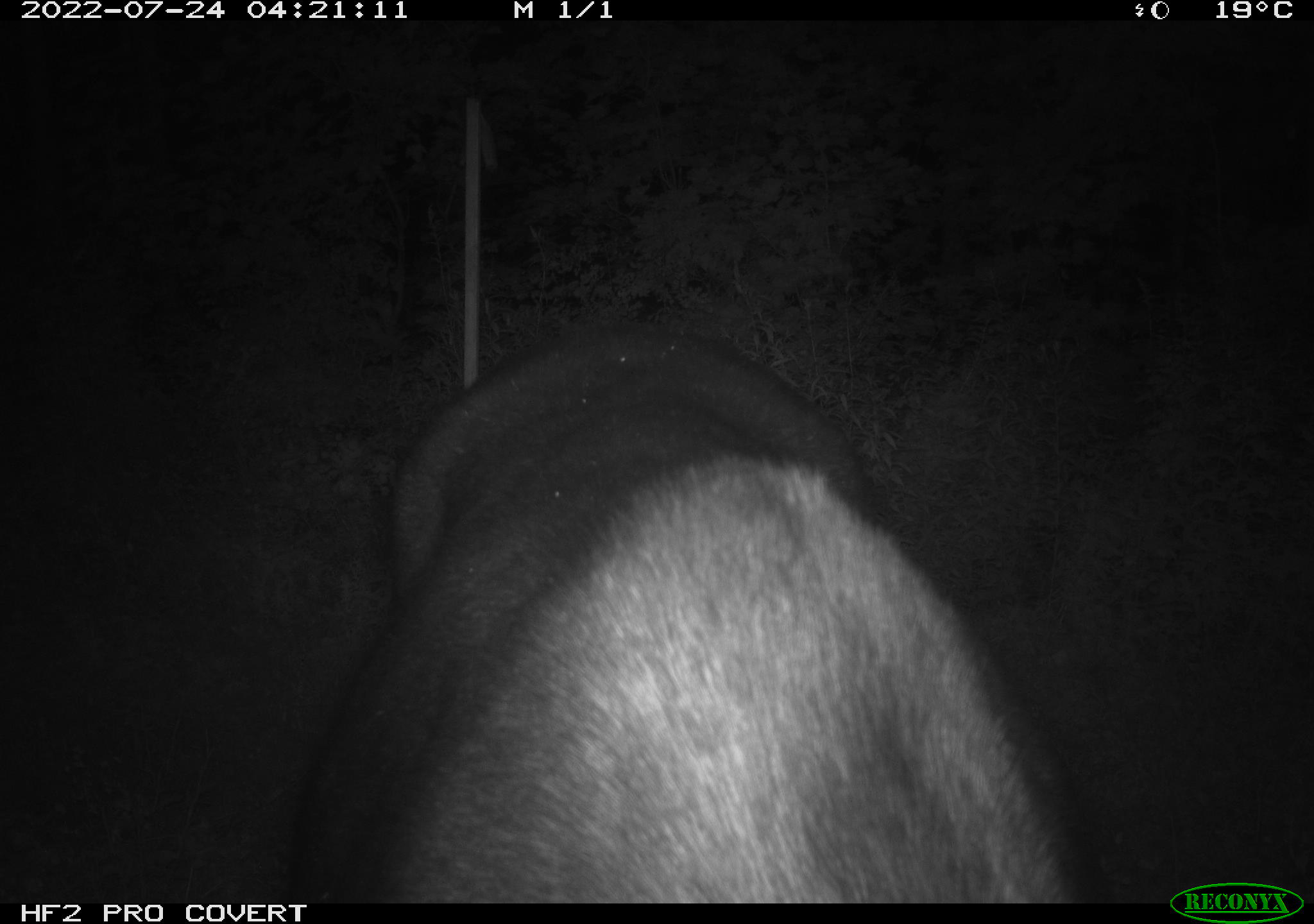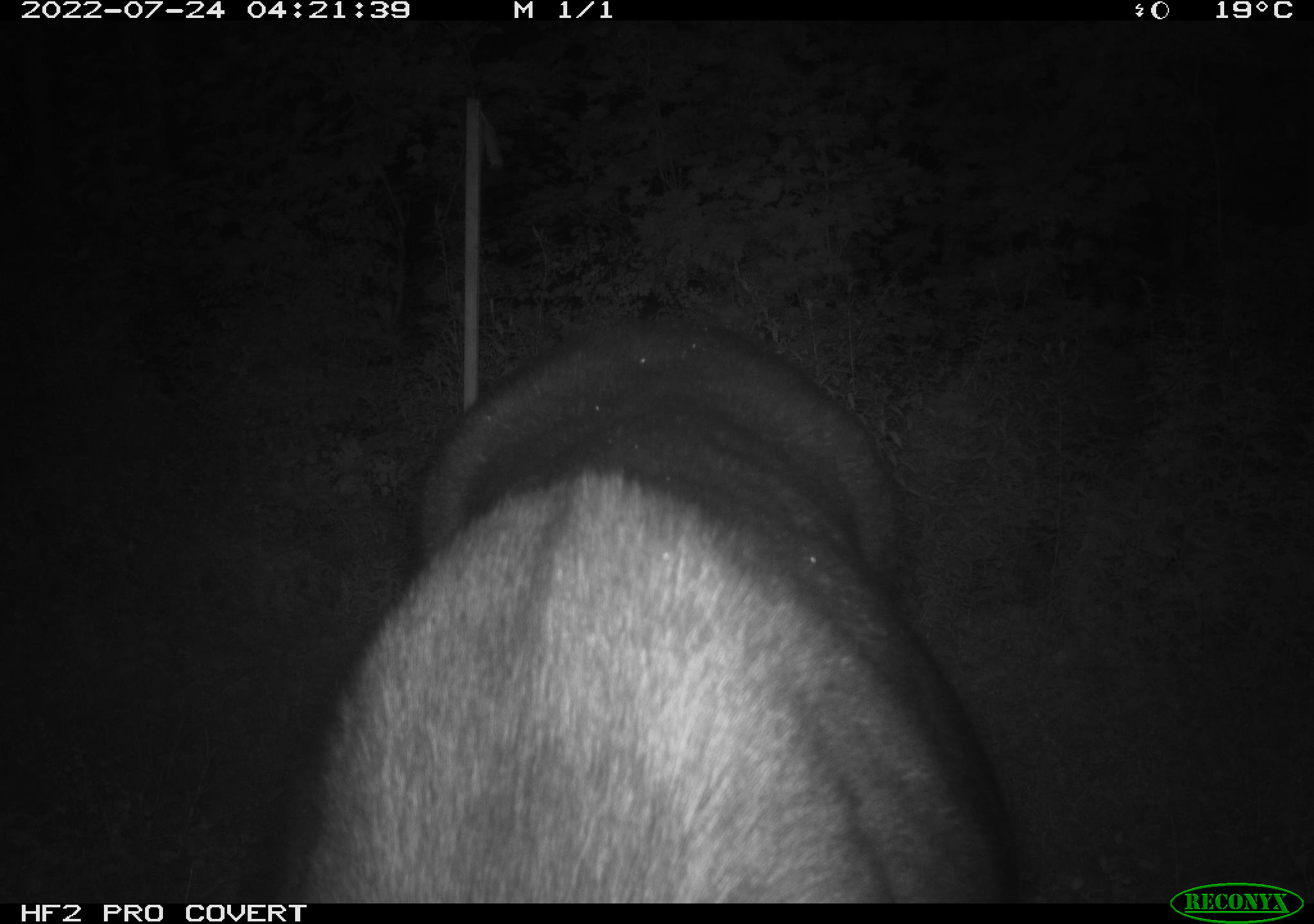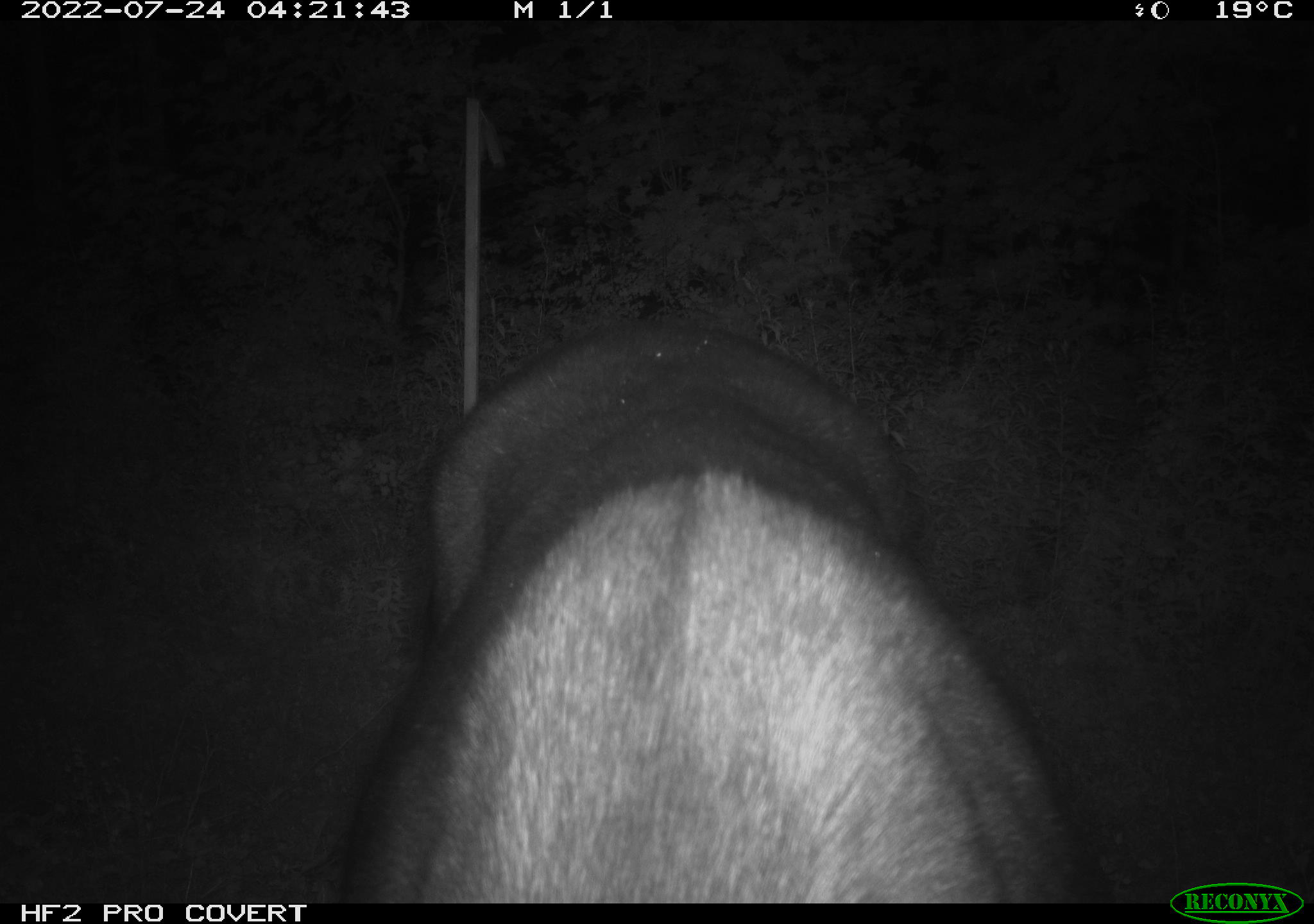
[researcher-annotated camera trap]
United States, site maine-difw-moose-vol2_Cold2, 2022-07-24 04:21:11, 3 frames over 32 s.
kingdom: Animalia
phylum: Chordata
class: Mammalia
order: Artiodactyla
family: Cervidae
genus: Alces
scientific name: Alces alces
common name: moose